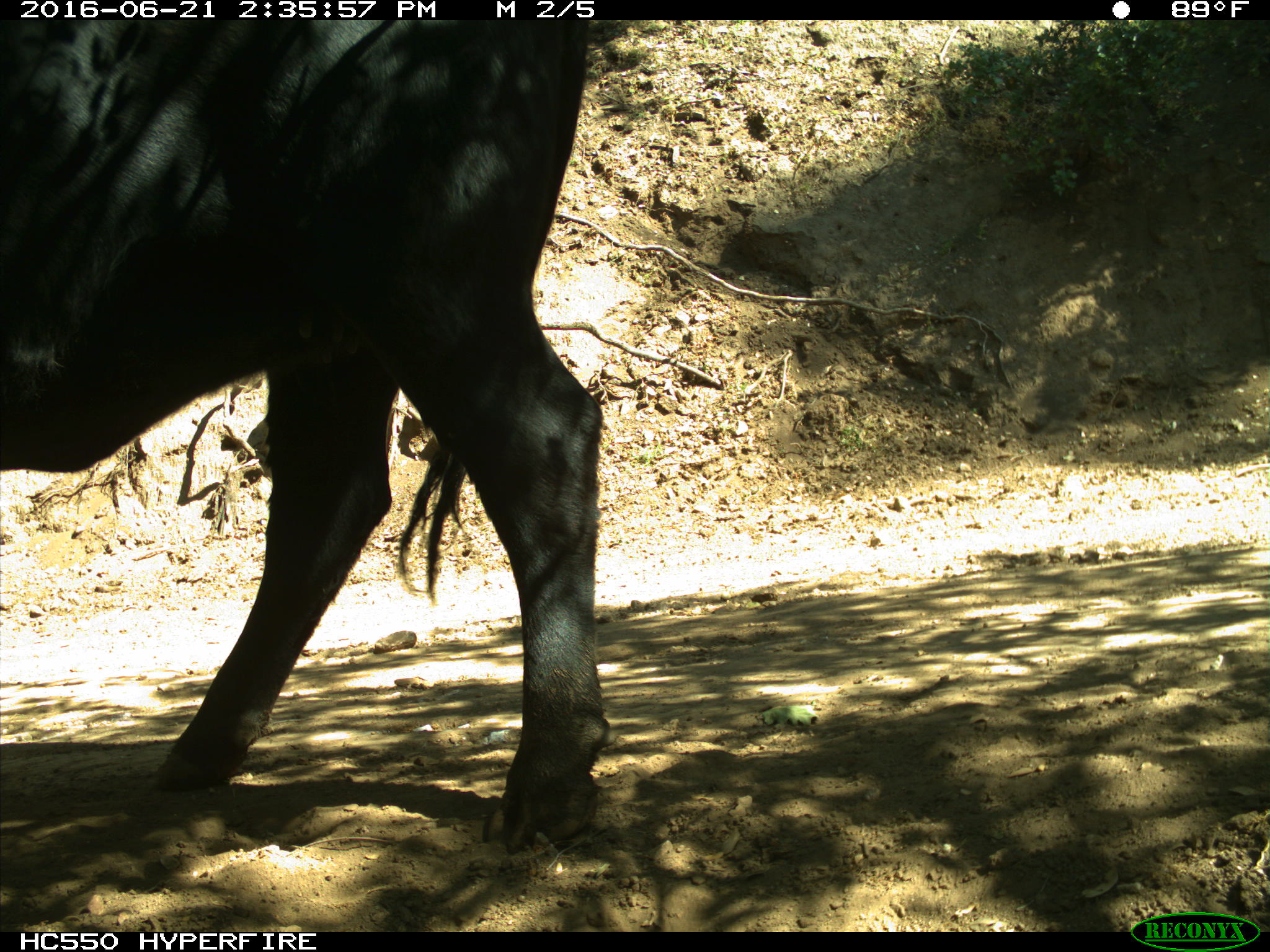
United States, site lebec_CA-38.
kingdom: Animalia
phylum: Chordata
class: Mammalia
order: Artiodactyla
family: Bovidae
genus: Bos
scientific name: Bos taurus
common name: domestic cow